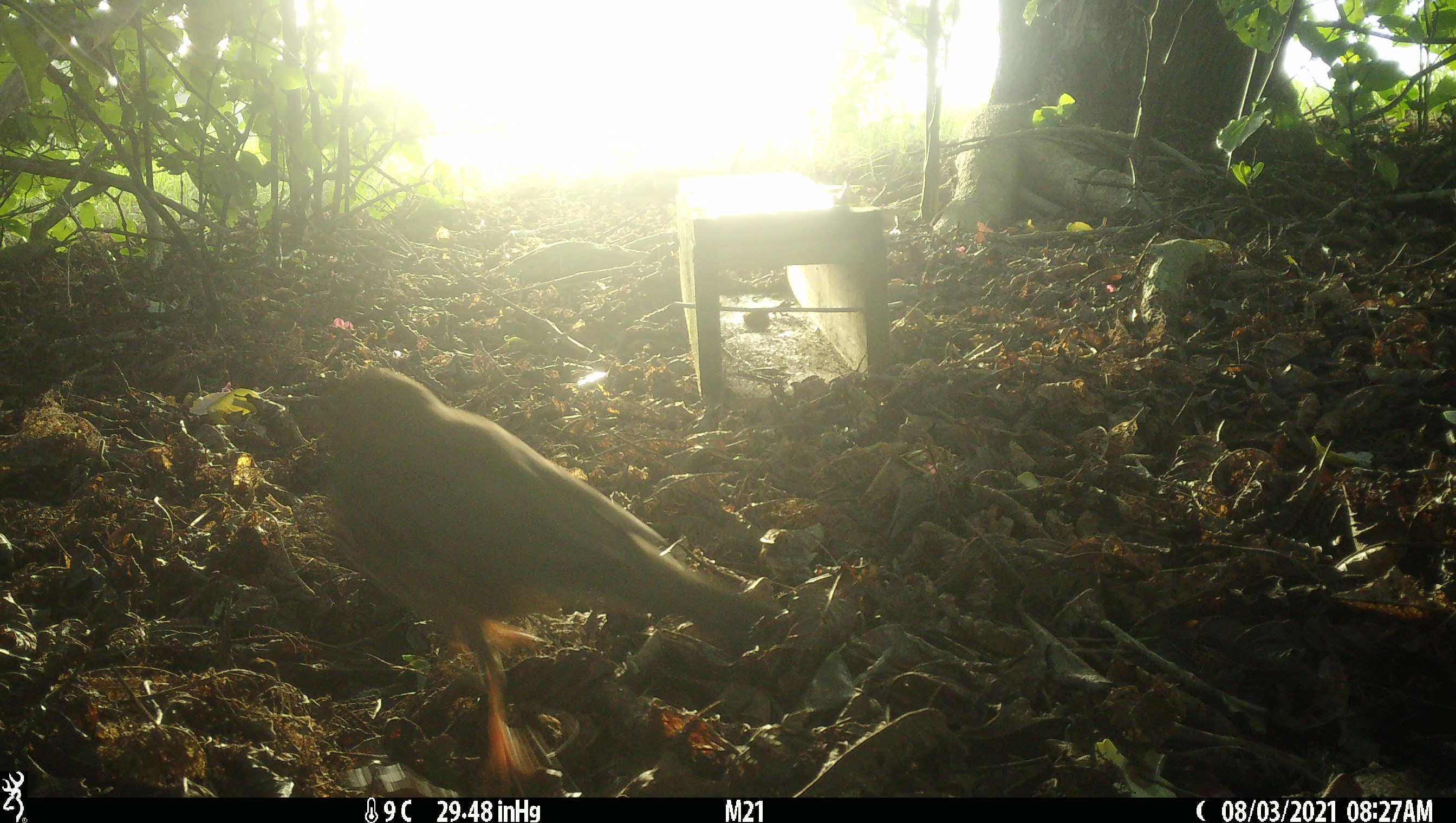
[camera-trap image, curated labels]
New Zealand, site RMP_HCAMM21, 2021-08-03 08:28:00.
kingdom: Animalia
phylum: Chordata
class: Aves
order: Passeriformes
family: Turdidae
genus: Turdus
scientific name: Turdus philomelos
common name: song thrush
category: thrush